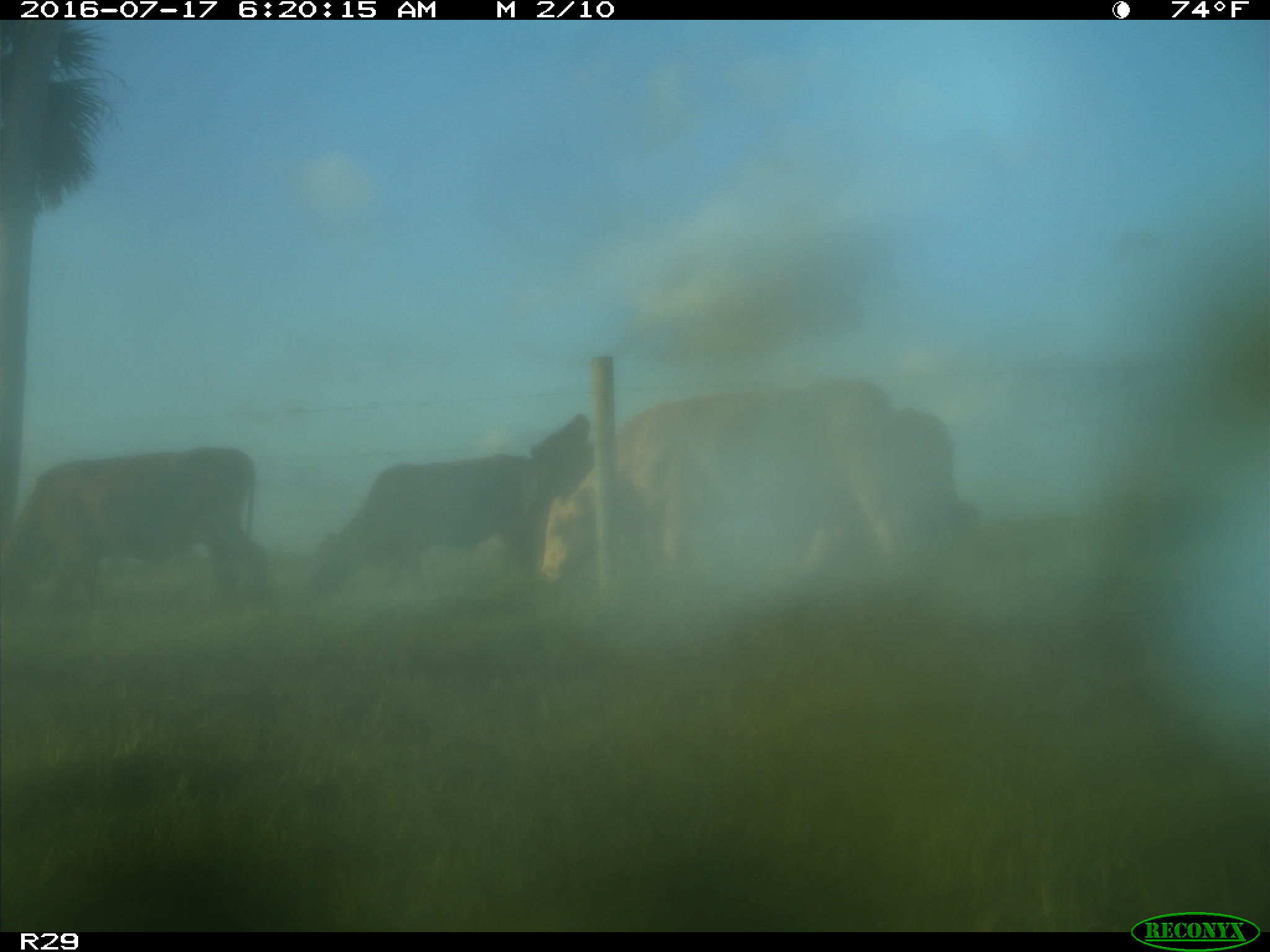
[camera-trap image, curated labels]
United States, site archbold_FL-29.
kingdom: Animalia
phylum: Chordata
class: Mammalia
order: Artiodactyla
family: Bovidae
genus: Bos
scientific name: Bos taurus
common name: domestic cow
Bos taurus (domestic cow).